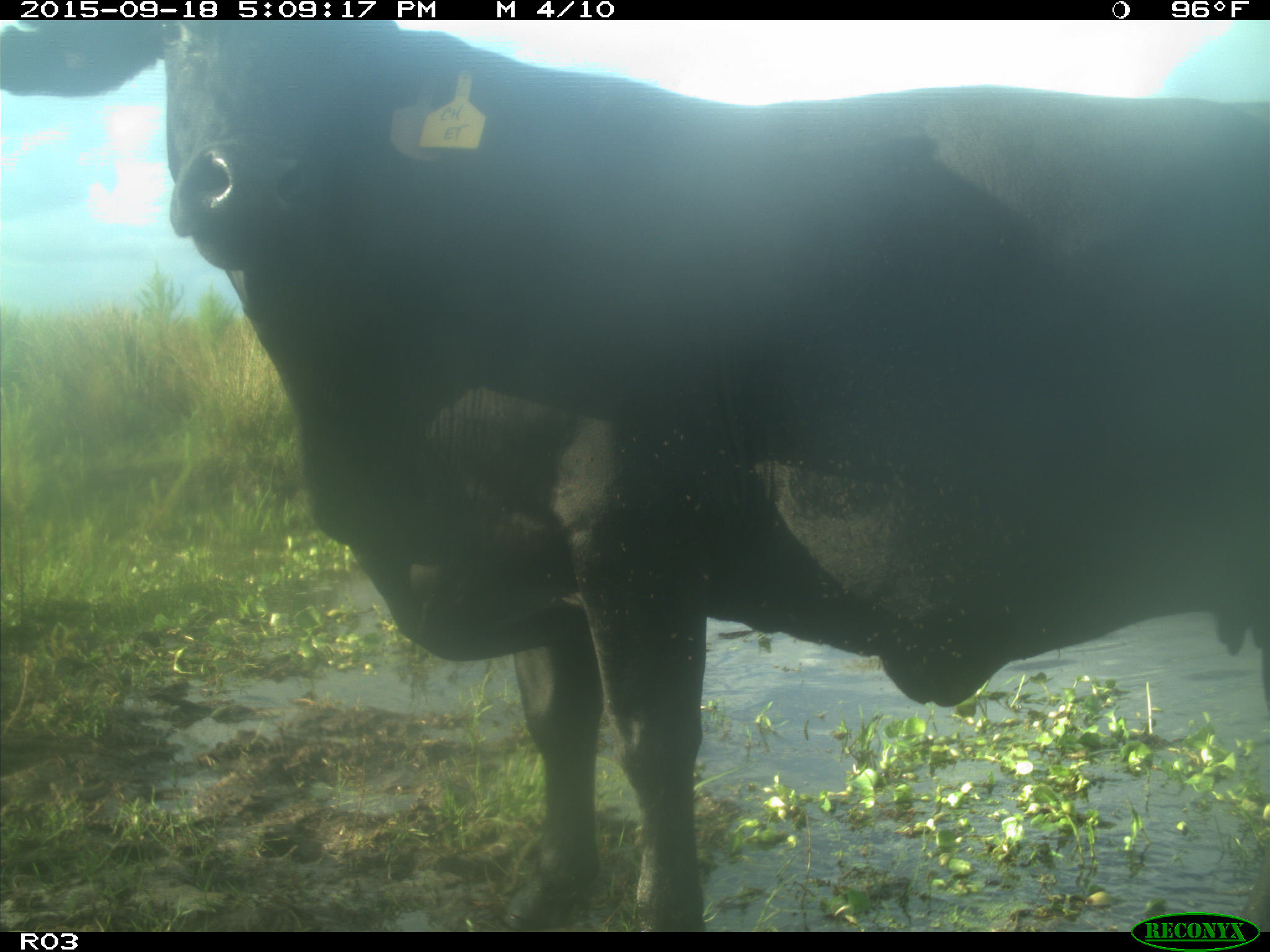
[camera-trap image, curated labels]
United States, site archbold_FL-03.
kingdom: Animalia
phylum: Chordata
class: Mammalia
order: Artiodactyla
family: Bovidae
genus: Bos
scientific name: Bos taurus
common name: domestic cow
Bos taurus (domestic cow).